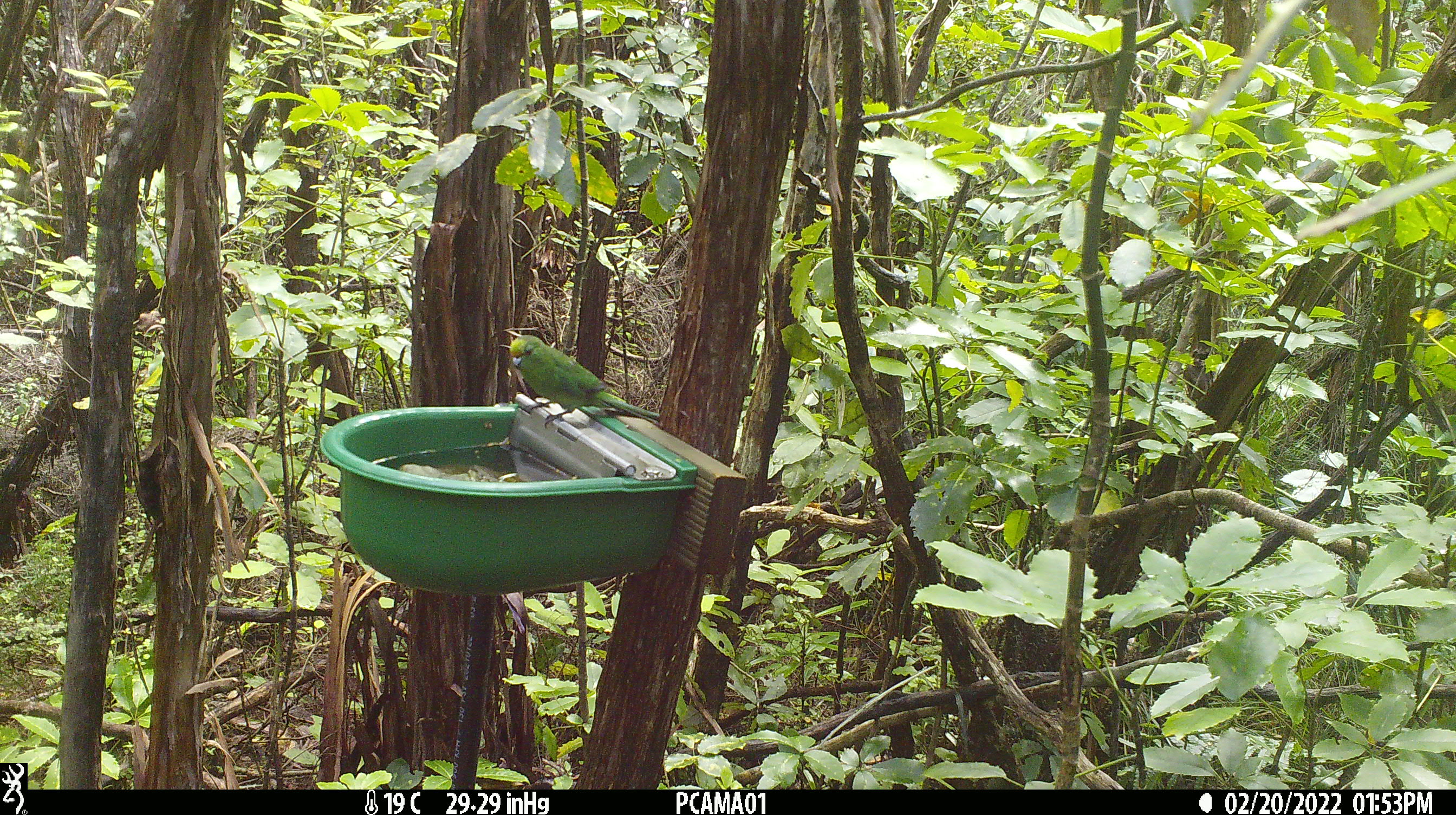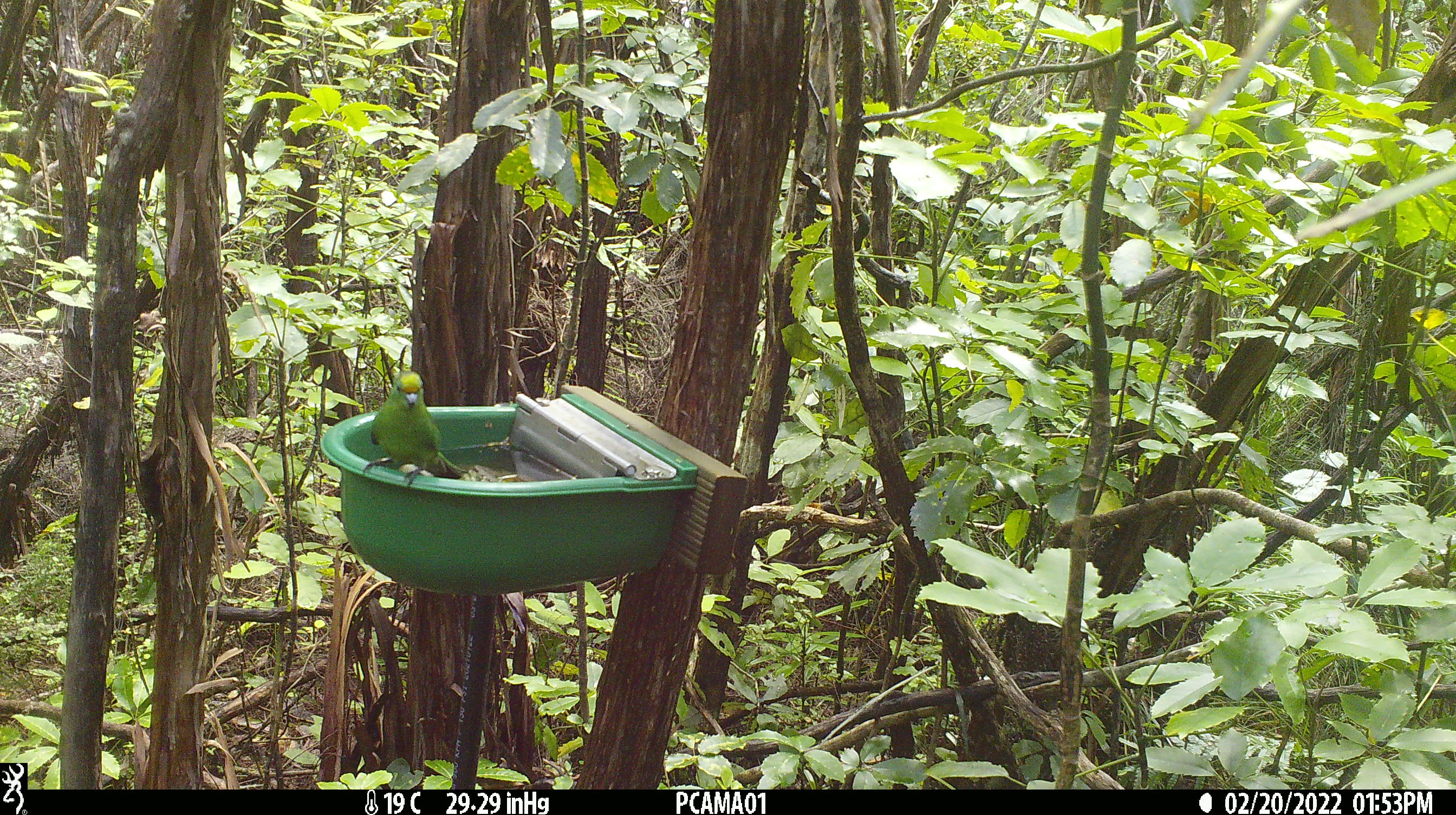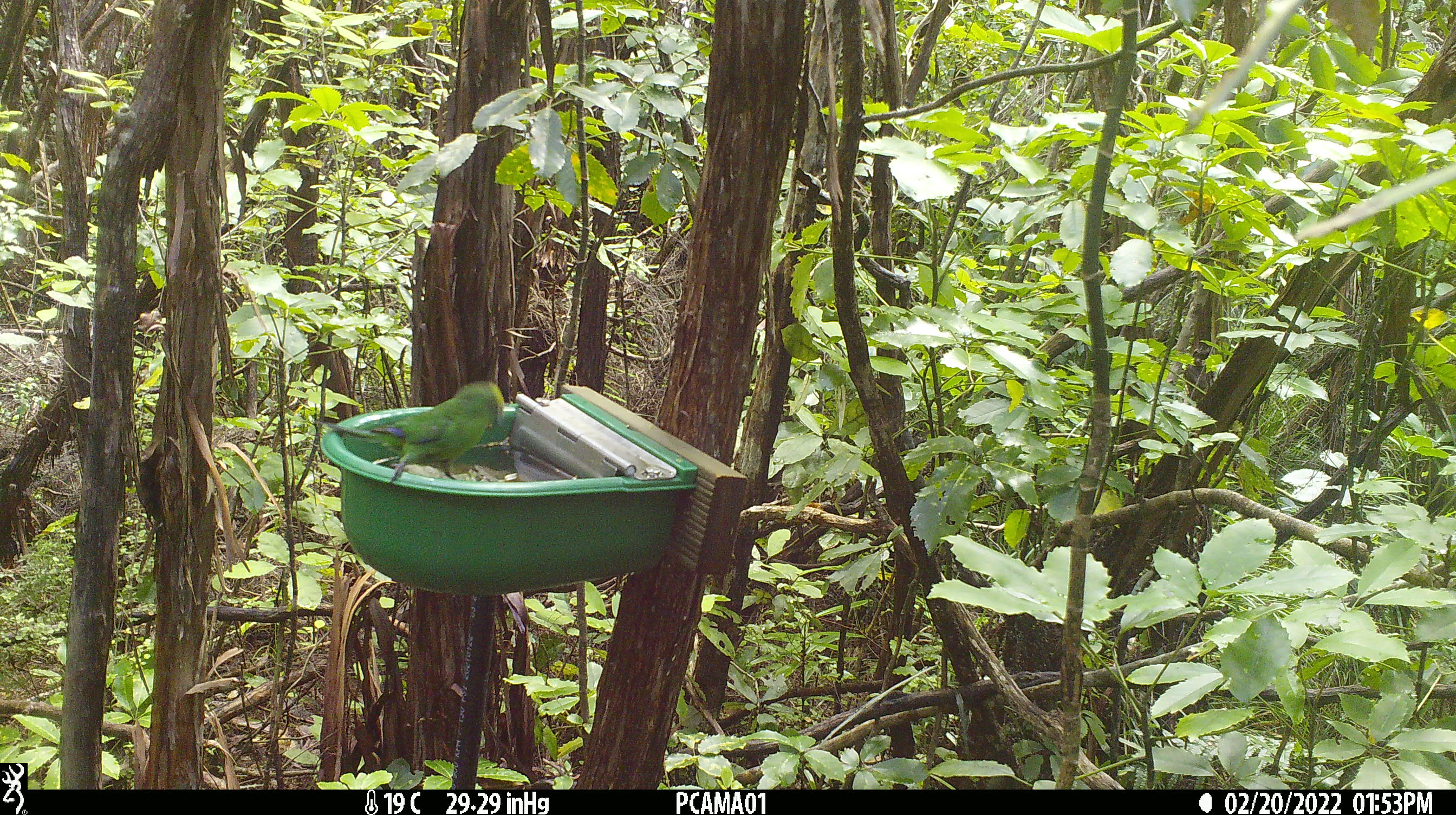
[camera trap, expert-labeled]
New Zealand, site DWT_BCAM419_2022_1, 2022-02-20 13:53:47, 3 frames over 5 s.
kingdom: Animalia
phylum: Chordata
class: Aves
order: Psittaciformes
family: Psittaculidae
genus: Cyanoramphus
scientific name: Cyanoramphus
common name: parakeet